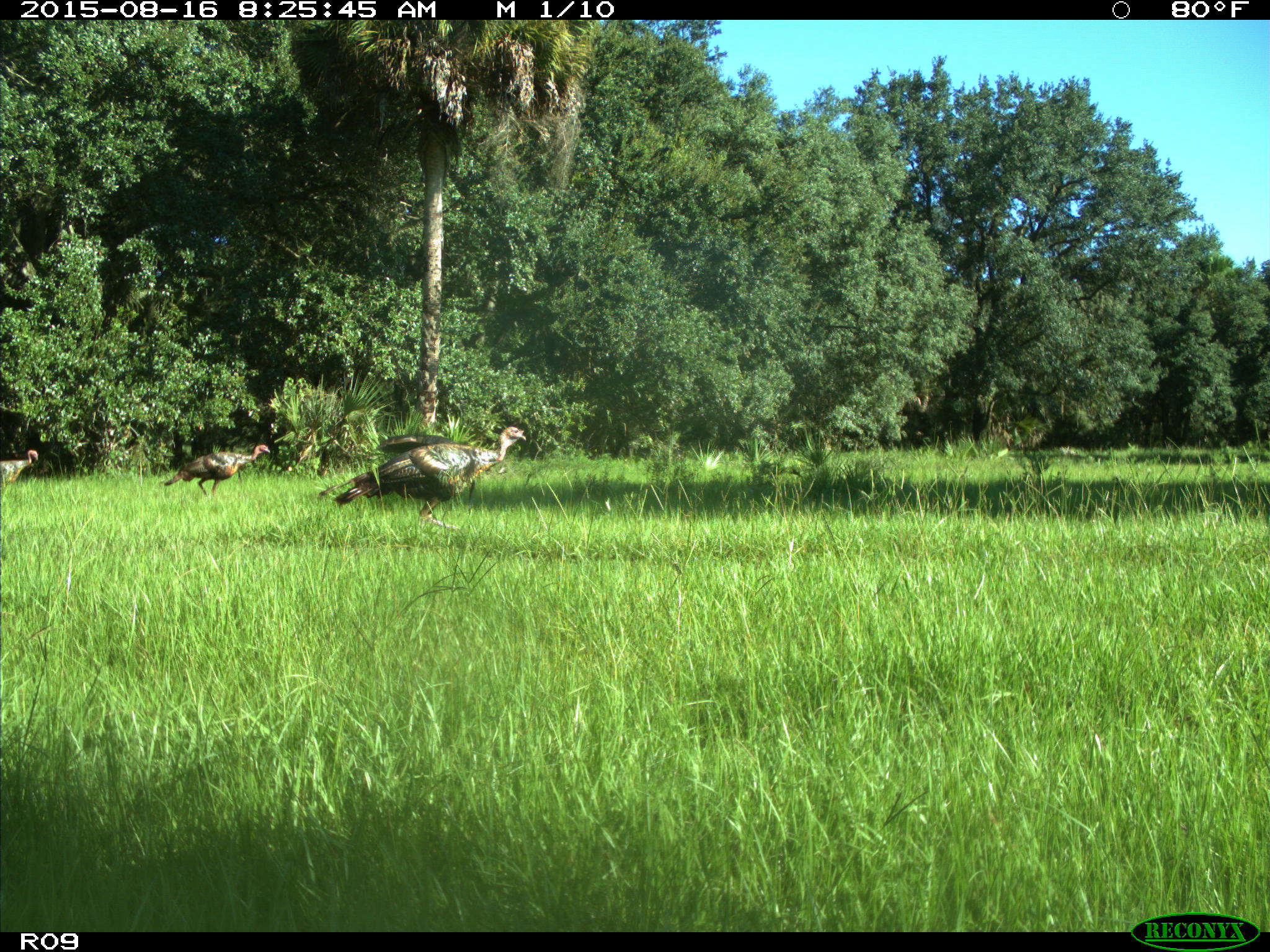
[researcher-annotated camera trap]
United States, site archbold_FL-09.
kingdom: Animalia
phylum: Chordata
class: Aves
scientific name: Aves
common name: birds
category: unidentified bird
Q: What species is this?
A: Unidentified bird (birds) (Aves).